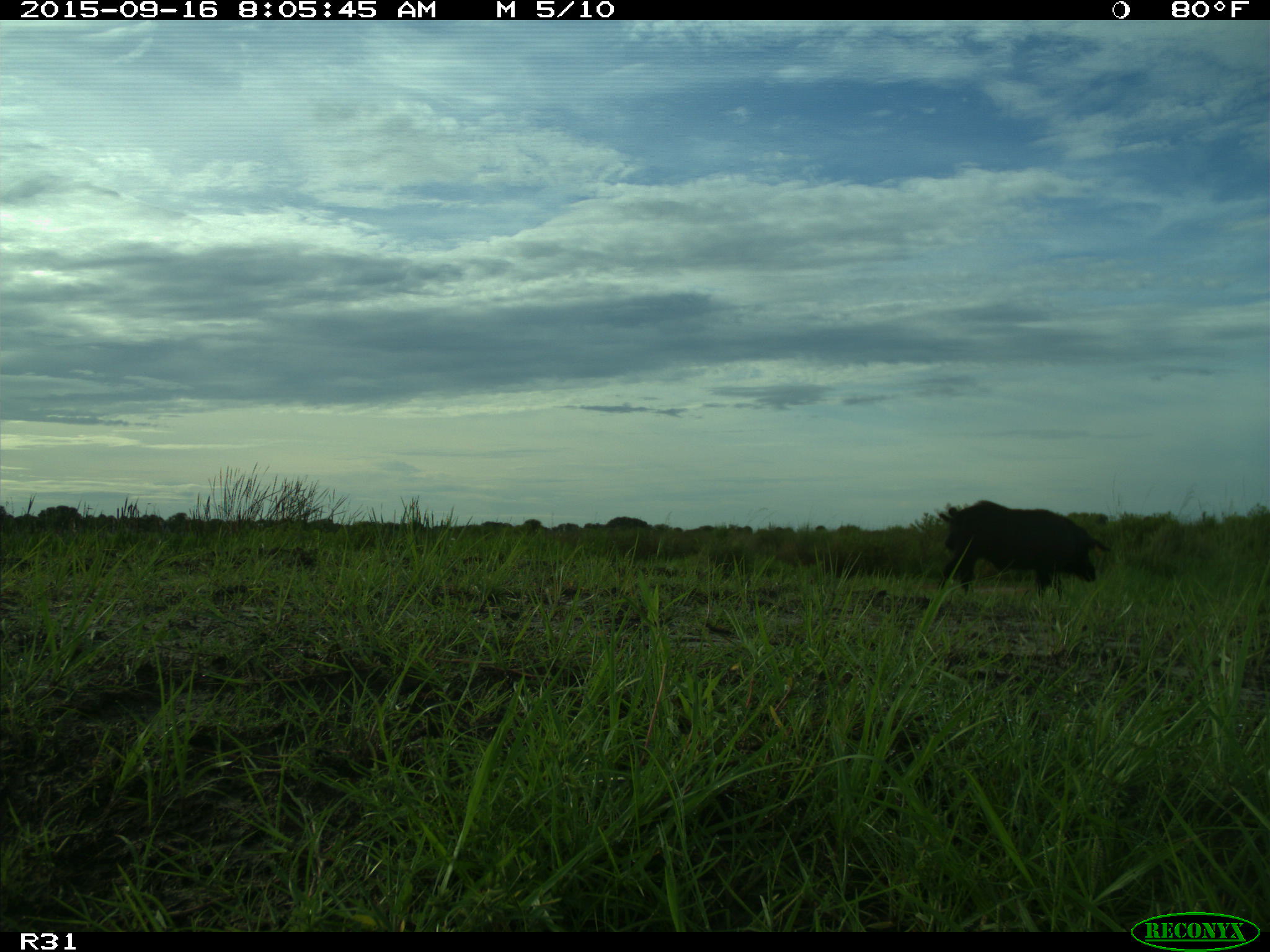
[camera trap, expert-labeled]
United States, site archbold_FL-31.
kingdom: Animalia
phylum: Chordata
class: Mammalia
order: Artiodactyla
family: Suidae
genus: Sus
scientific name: Sus scrofa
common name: wild boar